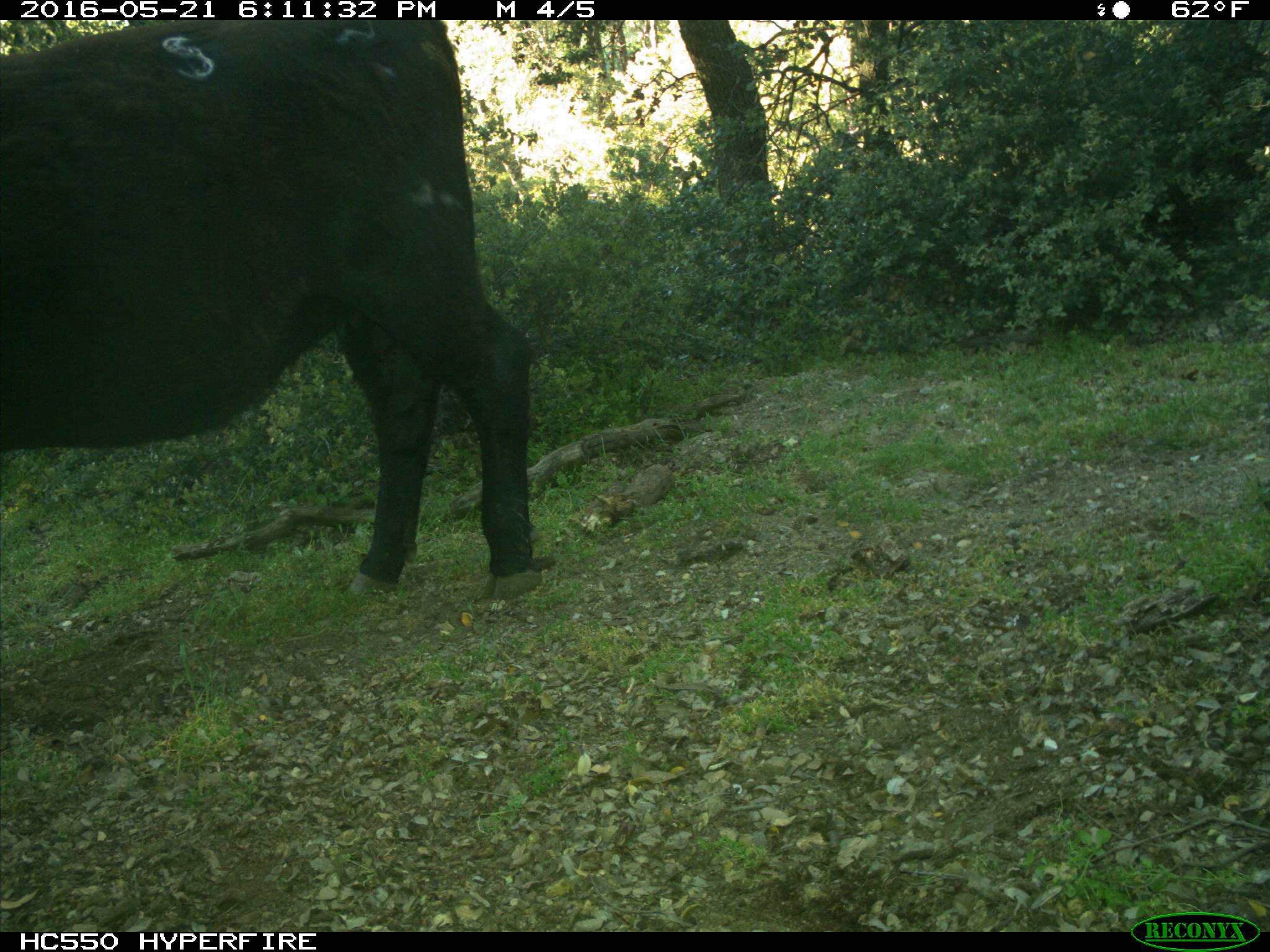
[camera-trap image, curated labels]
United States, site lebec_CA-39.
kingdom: Animalia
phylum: Chordata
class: Mammalia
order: Artiodactyla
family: Bovidae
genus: Bos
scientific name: Bos taurus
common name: domestic cow